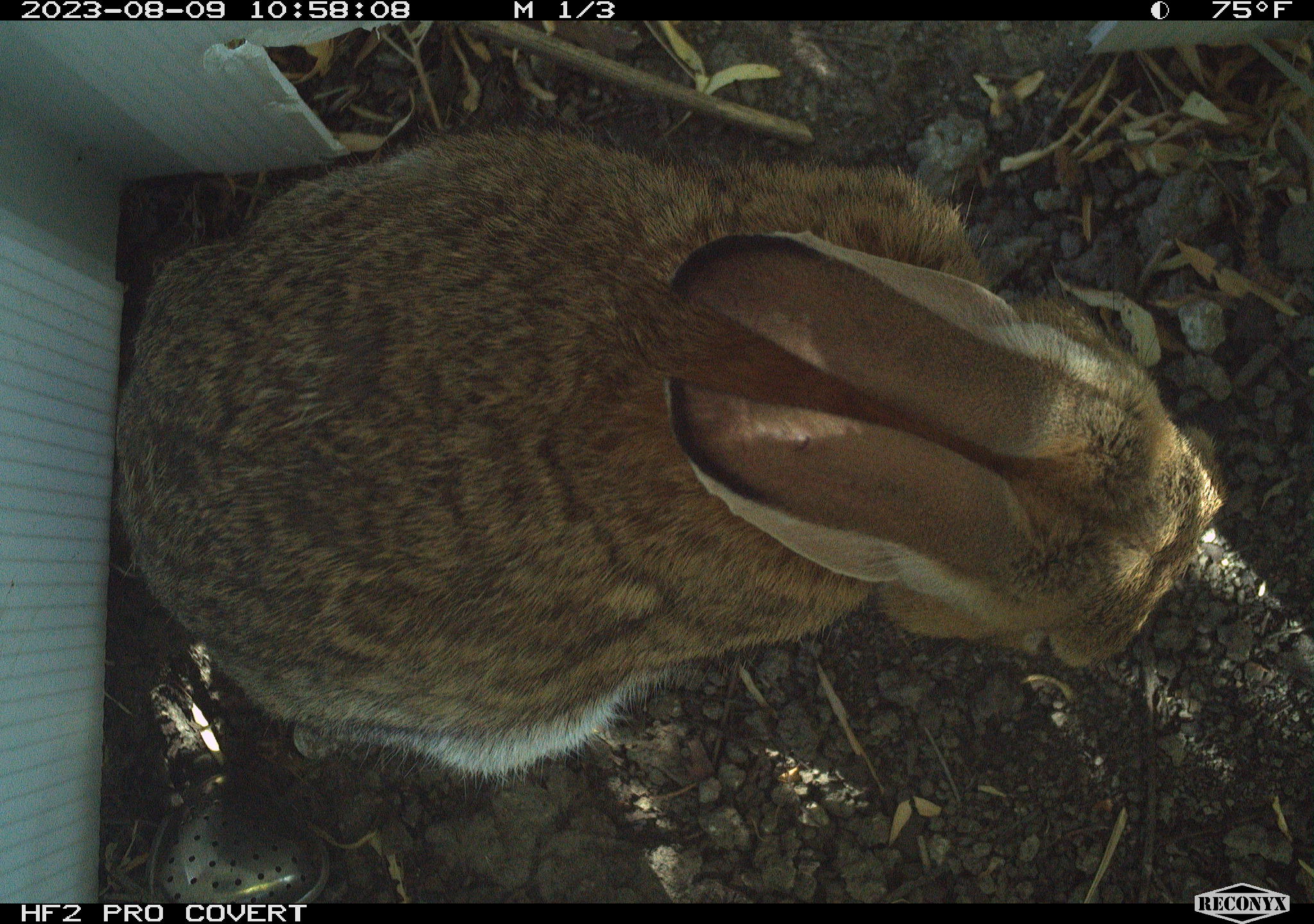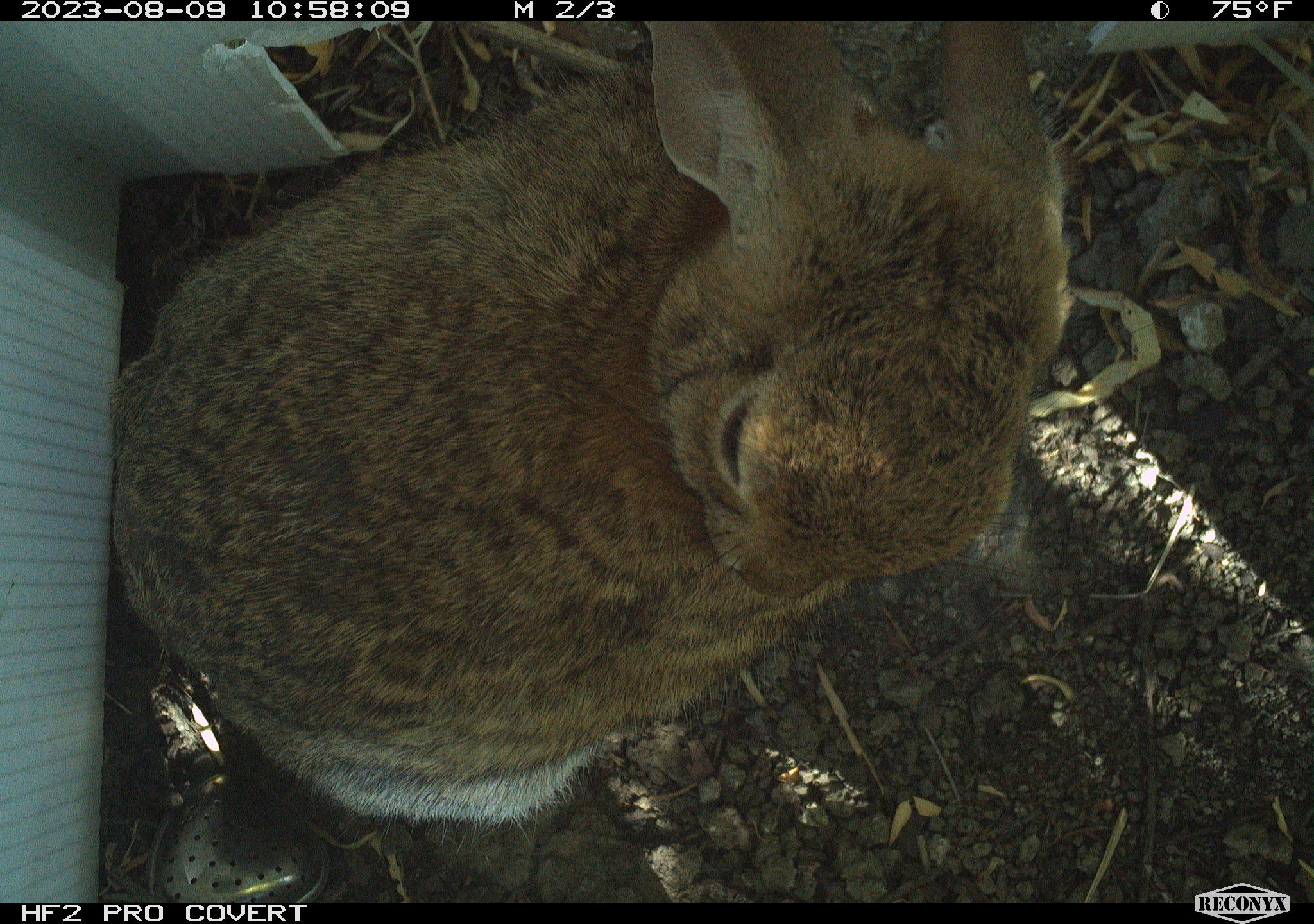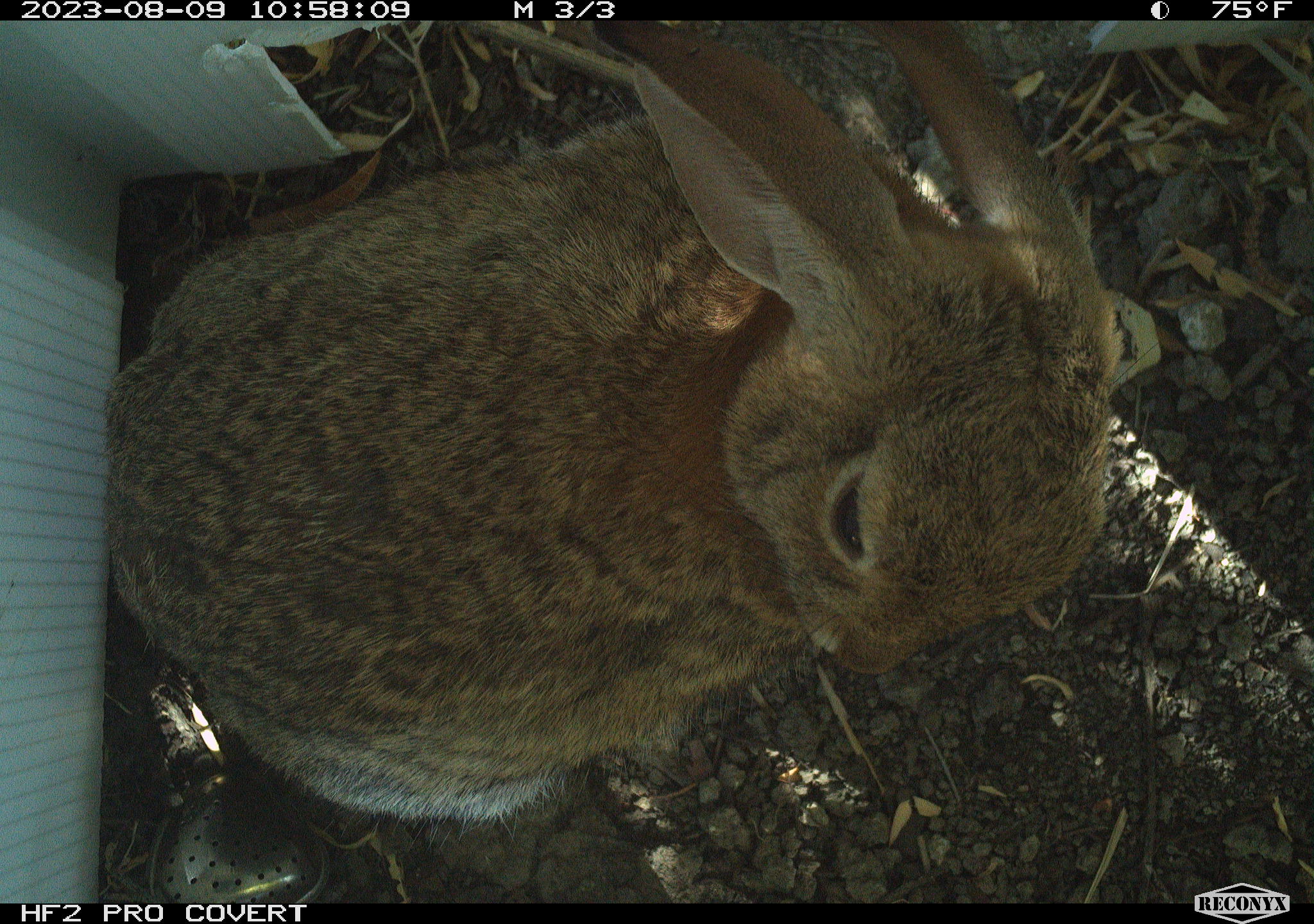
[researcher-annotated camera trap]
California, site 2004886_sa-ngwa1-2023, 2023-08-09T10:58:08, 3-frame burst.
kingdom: Animalia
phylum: Chordata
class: Mammalia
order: Lagomorpha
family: Leporidae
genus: Sylvilagus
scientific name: Sylvilagus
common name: cottontail rabbits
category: sylvilagus species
Sylvilagus species (cottontail rabbits) (Sylvilagus).